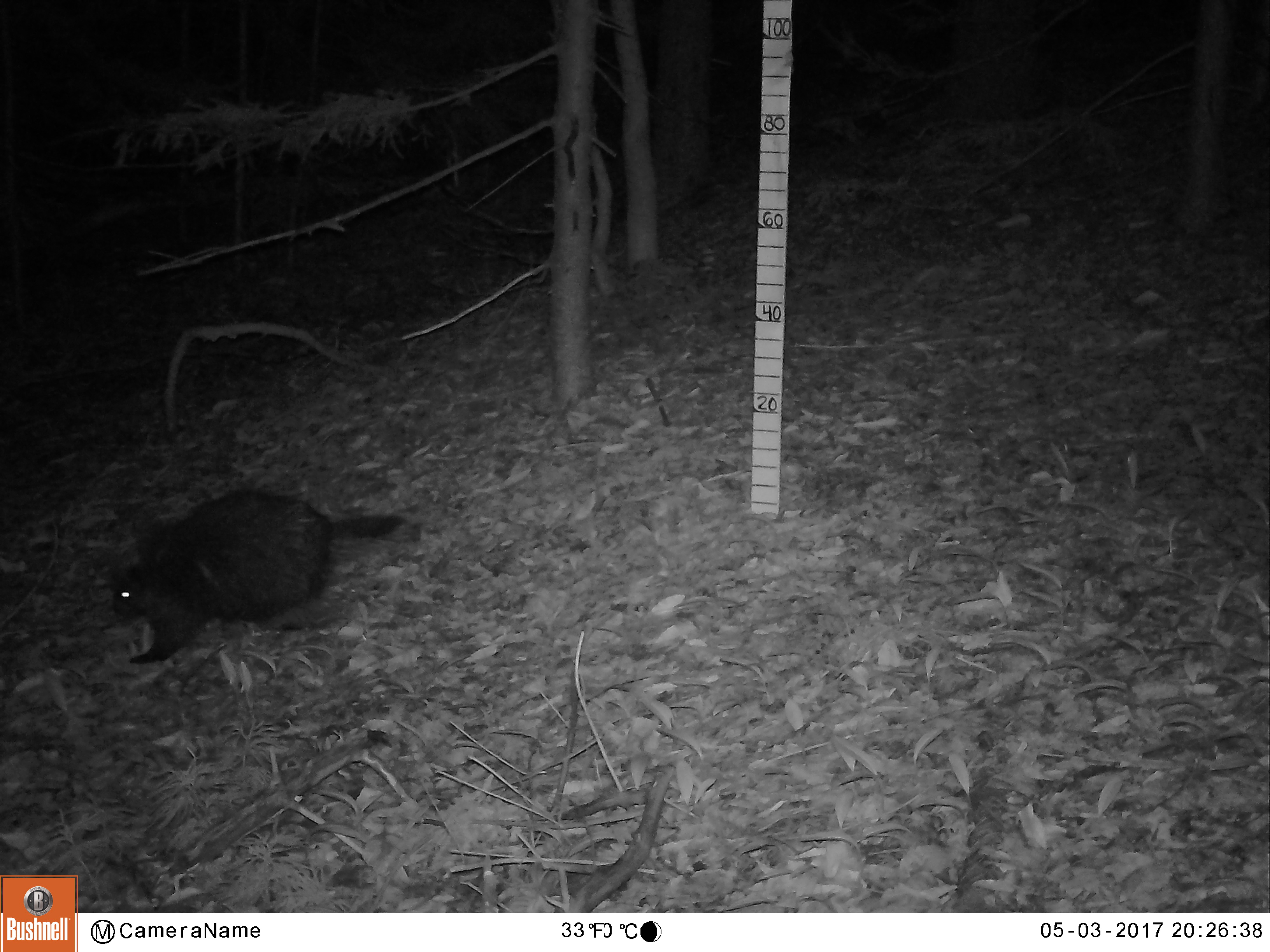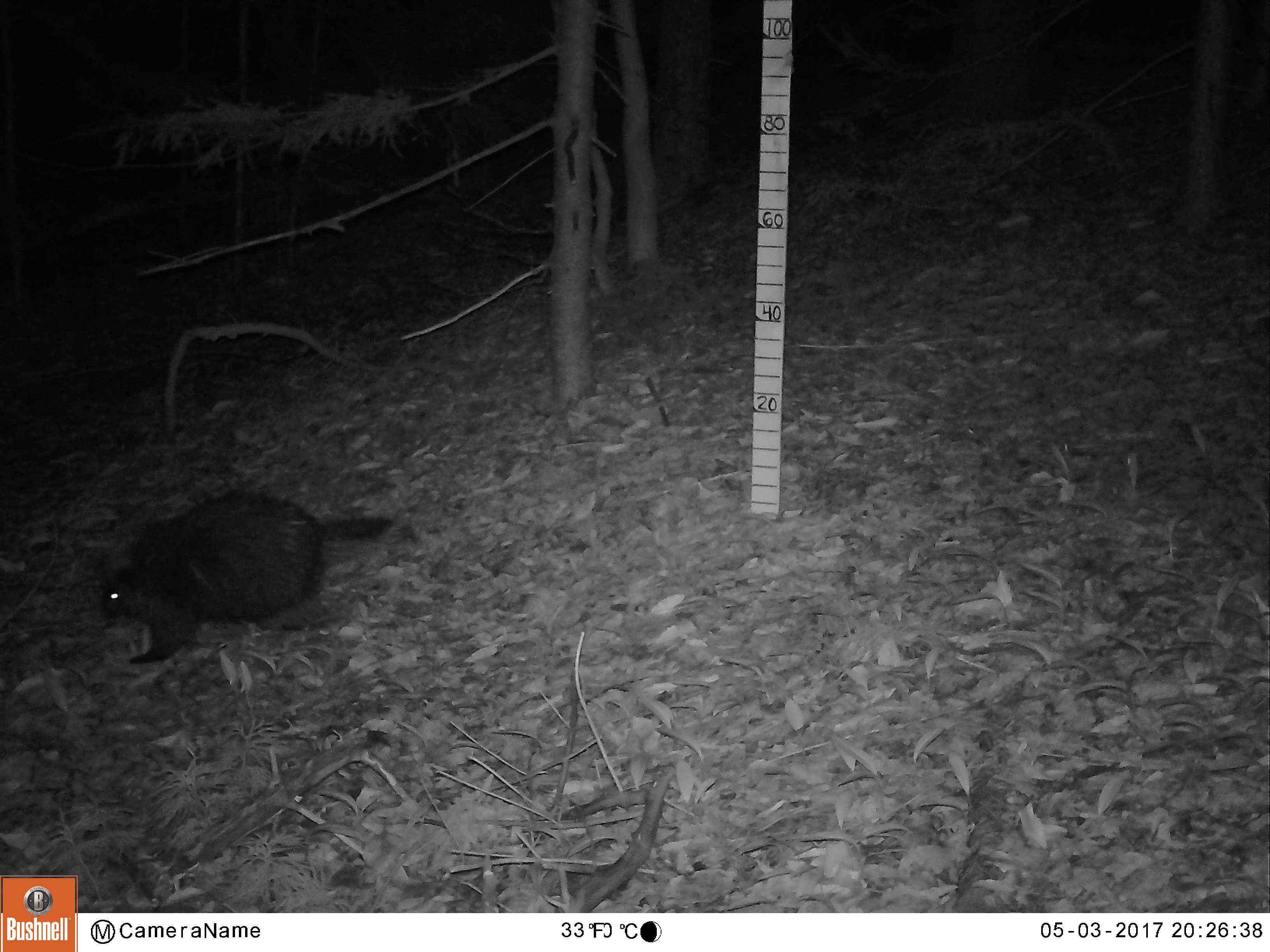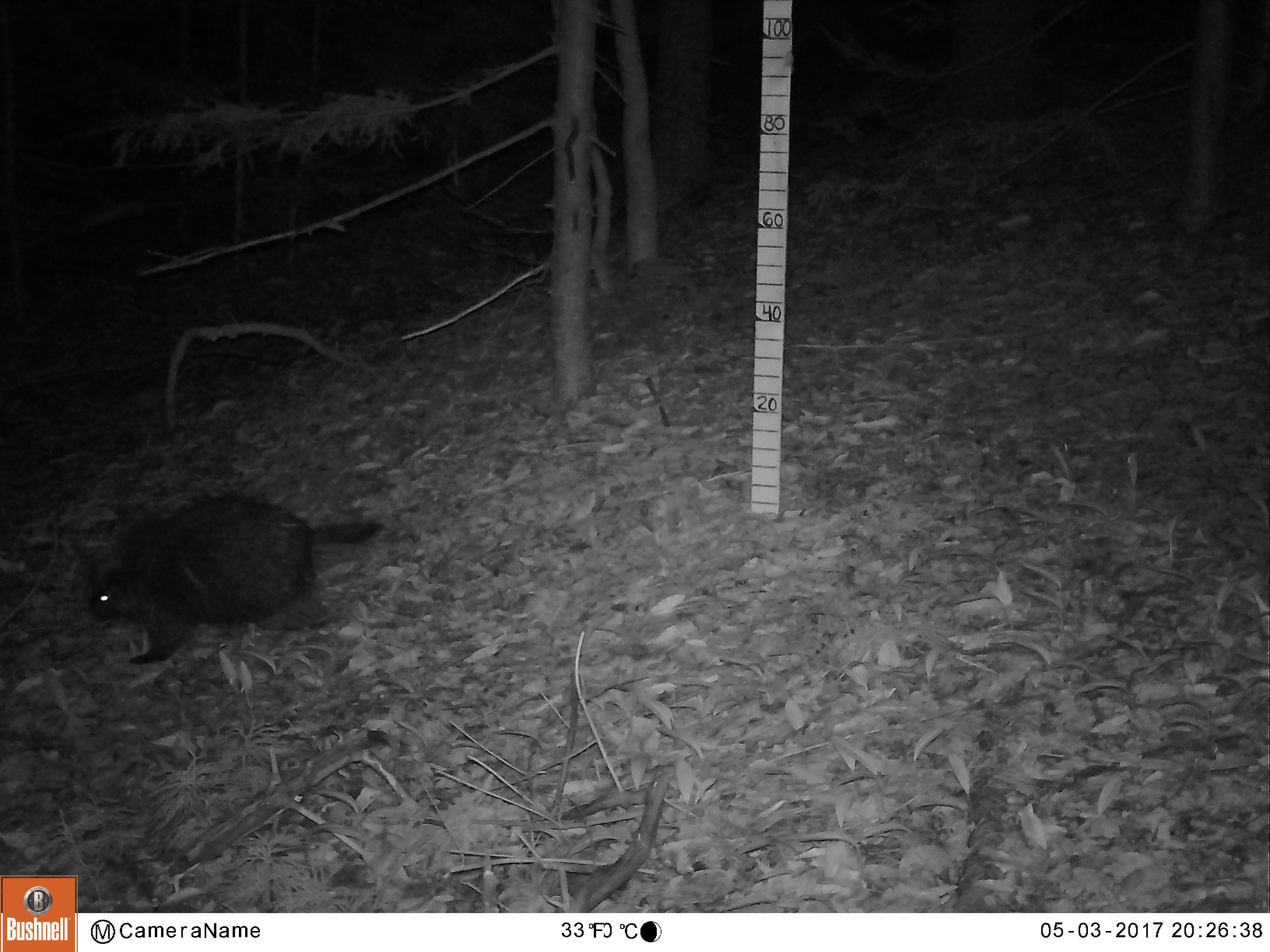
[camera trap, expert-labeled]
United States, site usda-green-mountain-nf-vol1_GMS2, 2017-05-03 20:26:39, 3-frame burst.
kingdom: Animalia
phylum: Chordata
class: Mammalia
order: Rodentia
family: Erethizontidae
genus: Erethizon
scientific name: Erethizon dorsatum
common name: porcupine